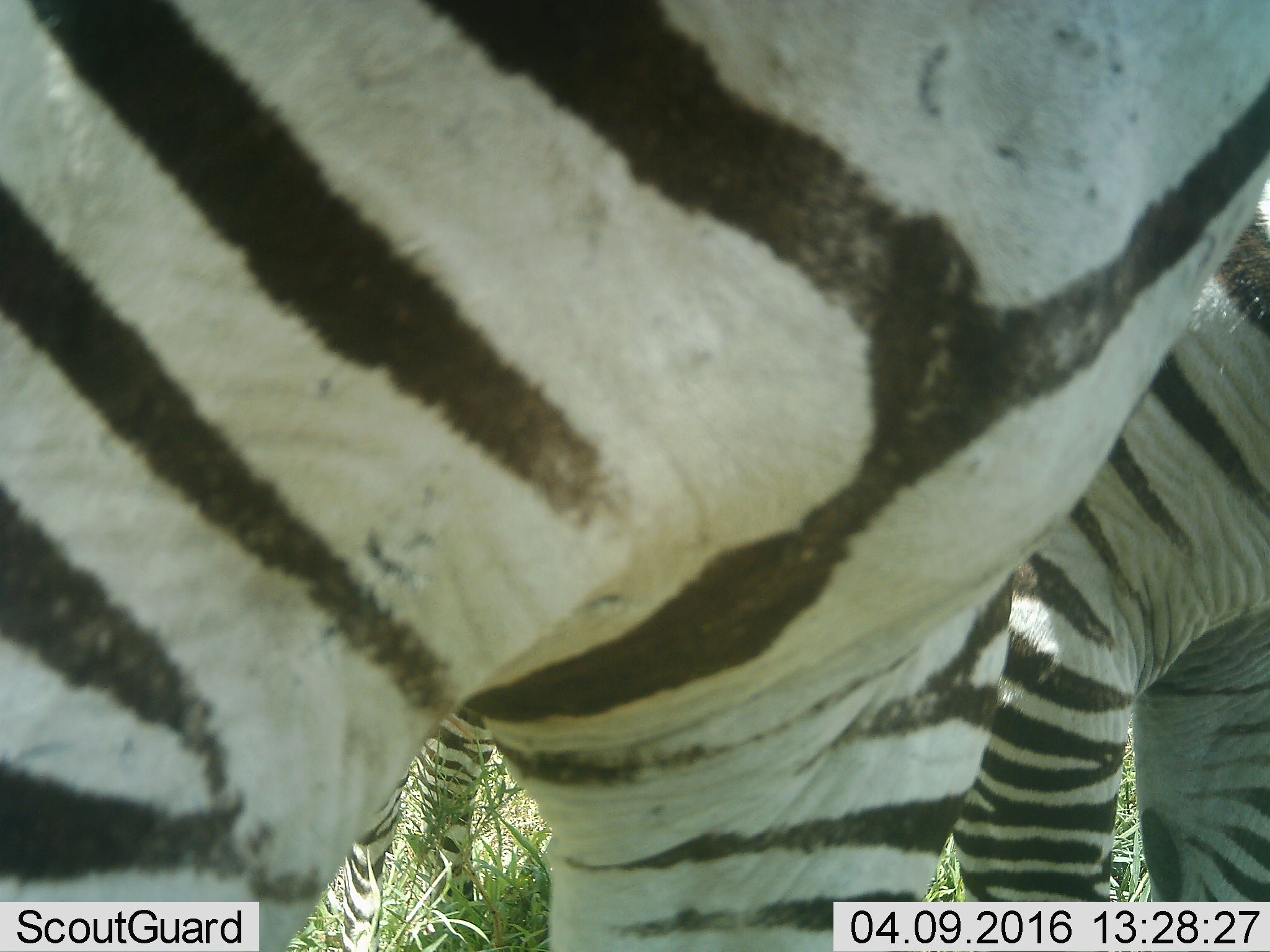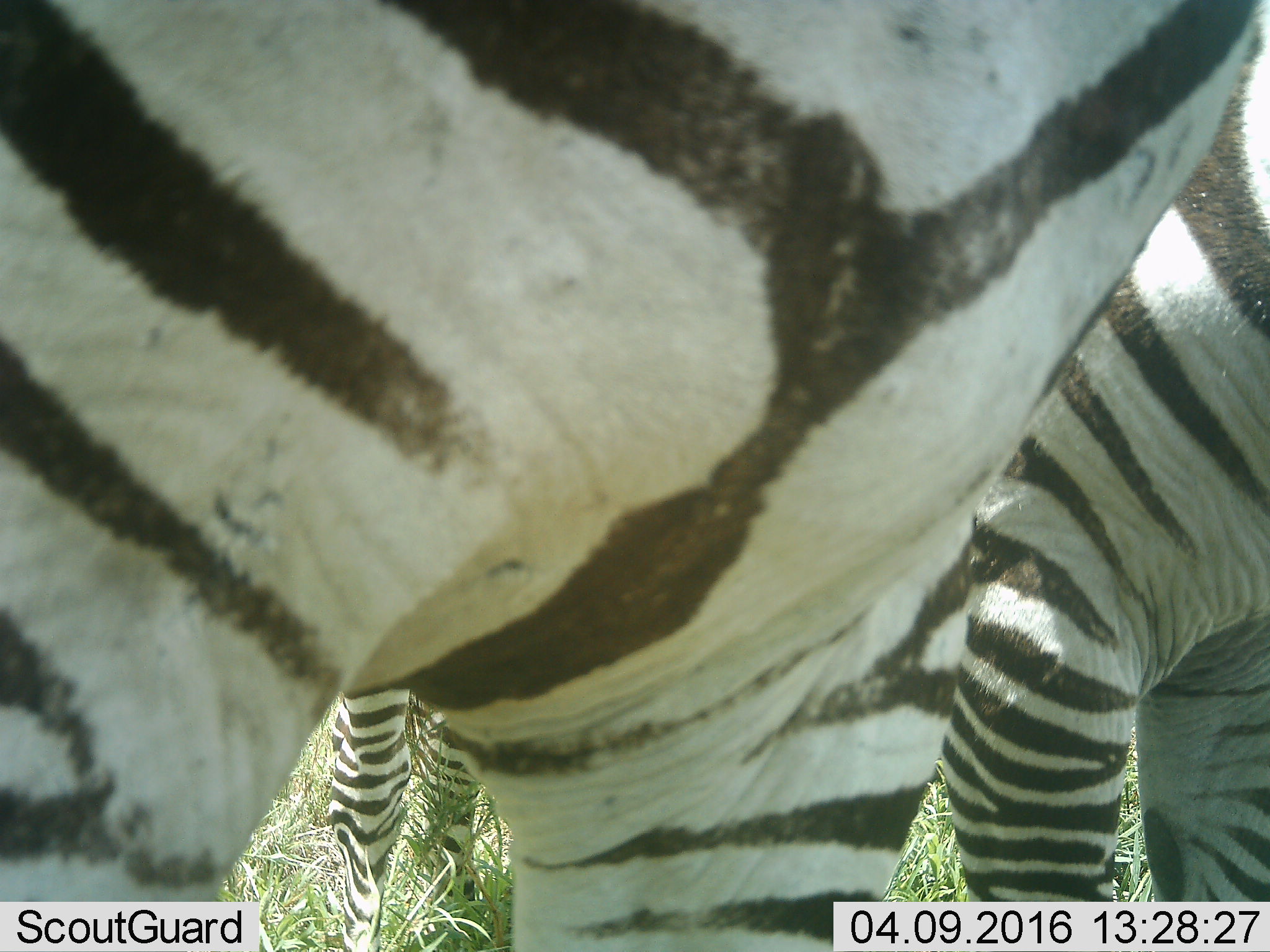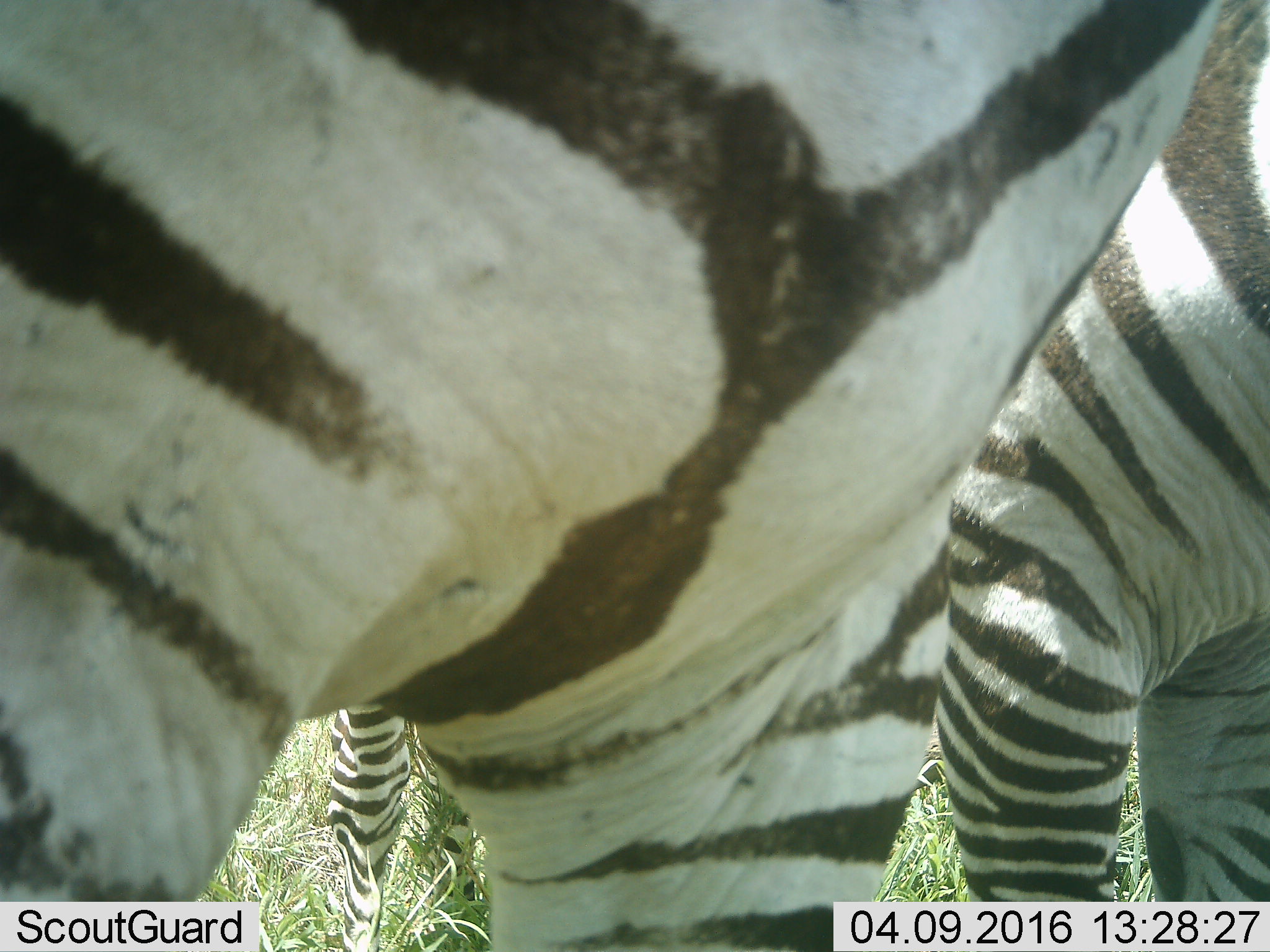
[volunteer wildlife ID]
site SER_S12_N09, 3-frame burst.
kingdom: Animalia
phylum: Chordata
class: Mammalia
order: Perissodactyla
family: Equidae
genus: Equus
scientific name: Equus quagga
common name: plains zebra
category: zebraplains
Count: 3.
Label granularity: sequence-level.